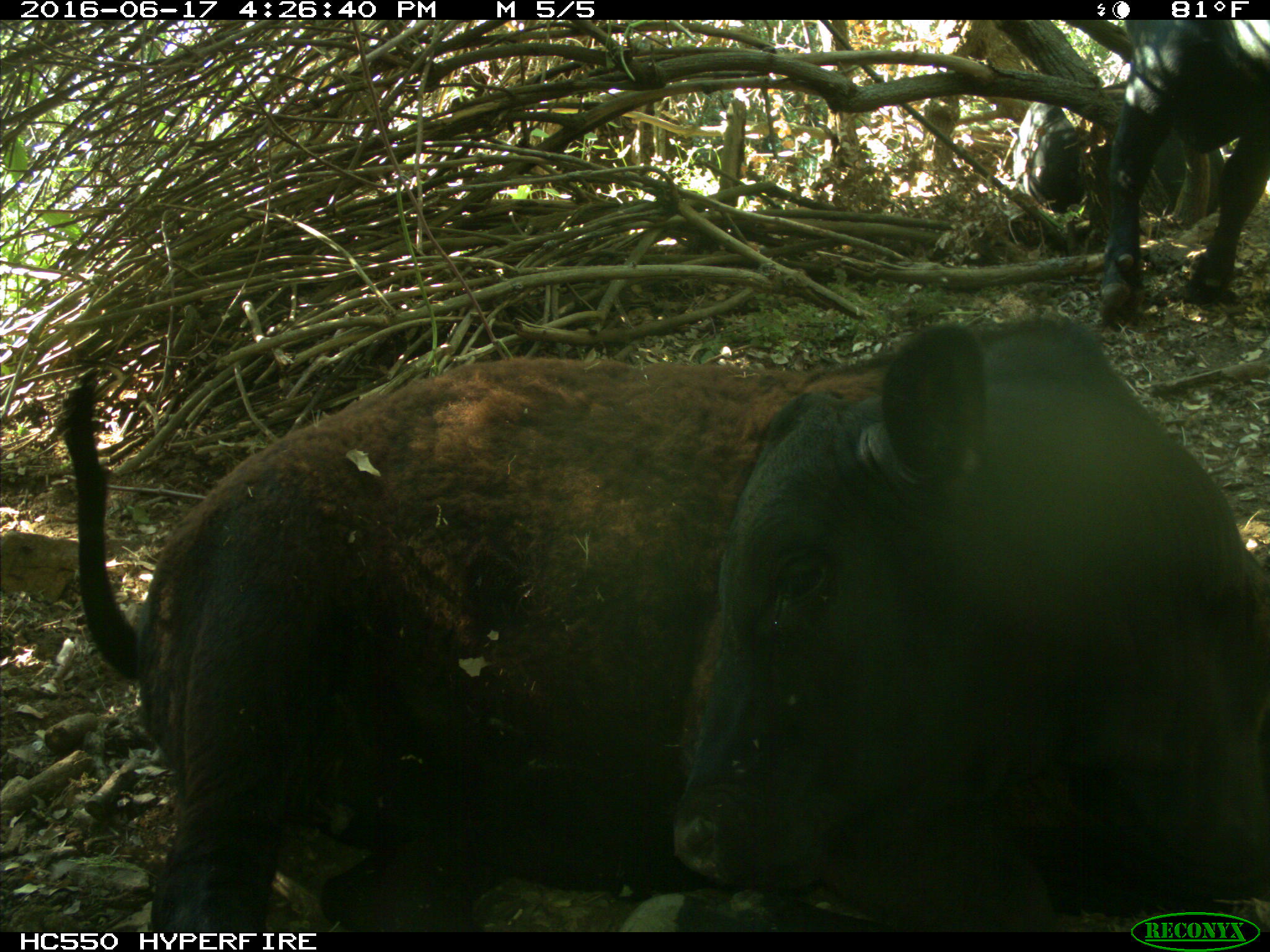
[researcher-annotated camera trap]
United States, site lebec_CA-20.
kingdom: Animalia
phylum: Chordata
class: Mammalia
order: Artiodactyla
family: Bovidae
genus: Bos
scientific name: Bos taurus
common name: domestic cow